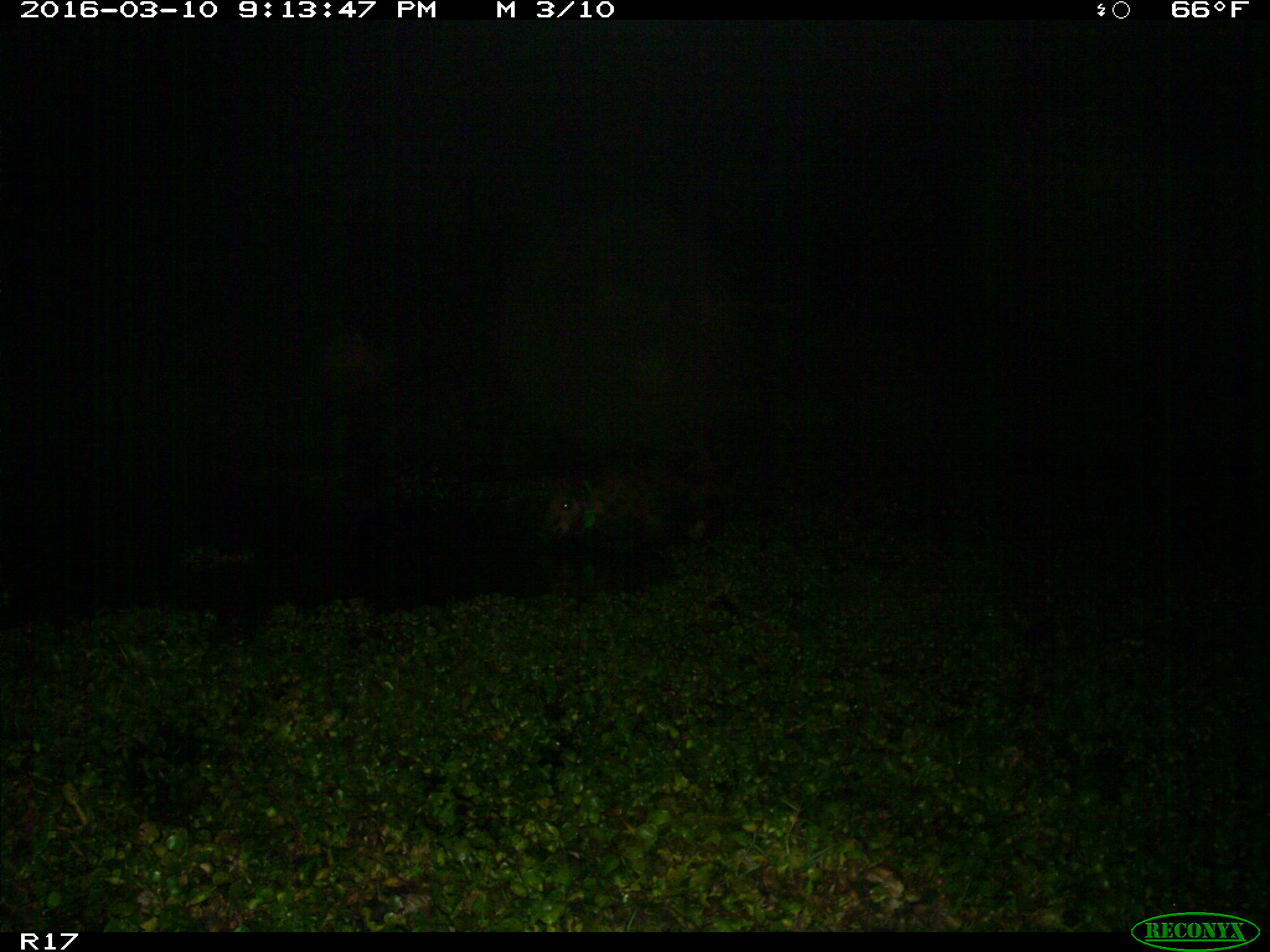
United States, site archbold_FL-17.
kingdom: Animalia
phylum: Chordata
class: Mammalia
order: Artiodactyla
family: Suidae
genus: Sus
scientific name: Sus scrofa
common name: wild boar